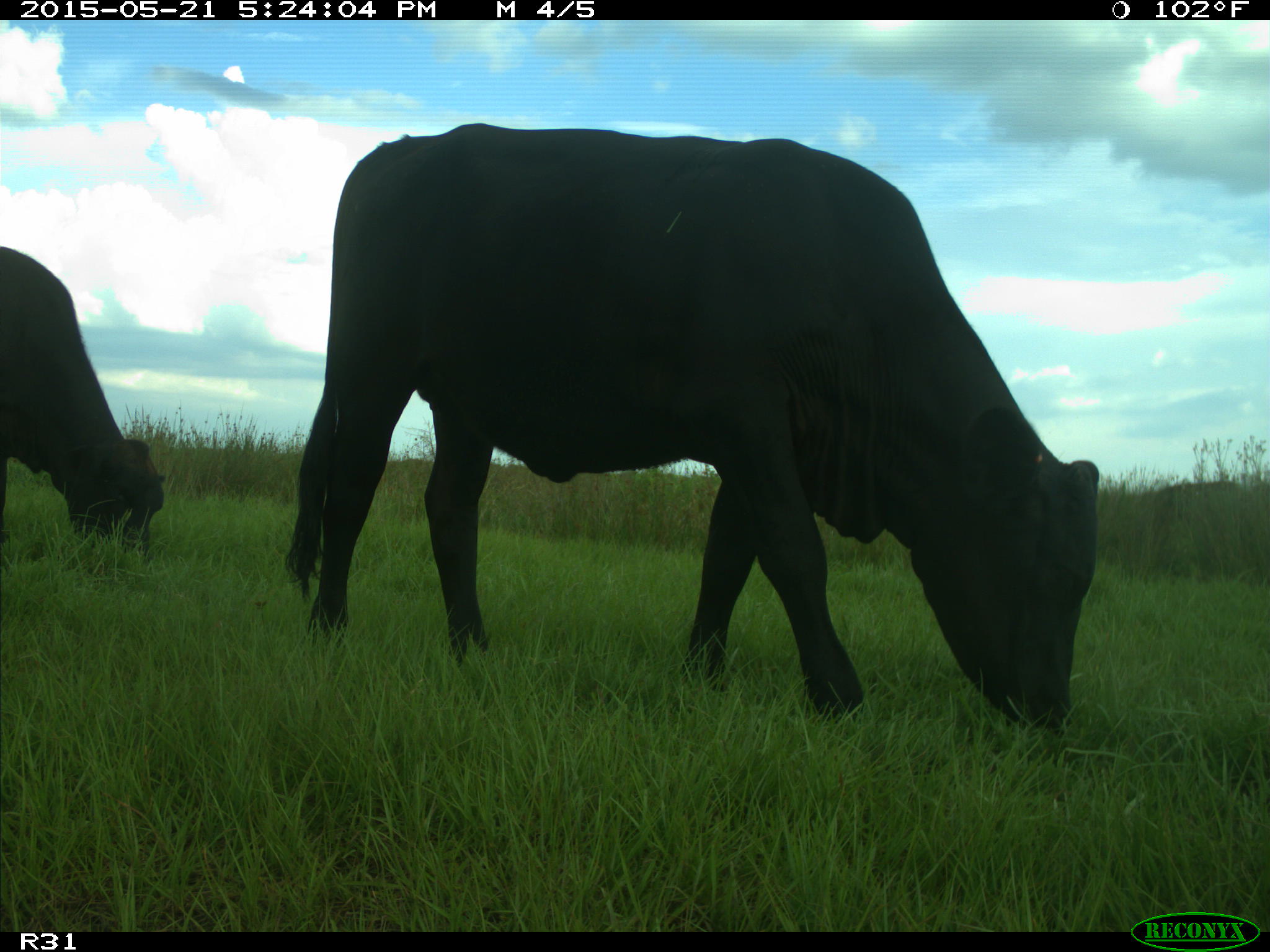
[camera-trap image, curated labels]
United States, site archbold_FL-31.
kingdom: Animalia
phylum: Chordata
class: Mammalia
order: Artiodactyla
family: Bovidae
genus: Bos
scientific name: Bos taurus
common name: domestic cow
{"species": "Bos taurus (domestic cow)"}